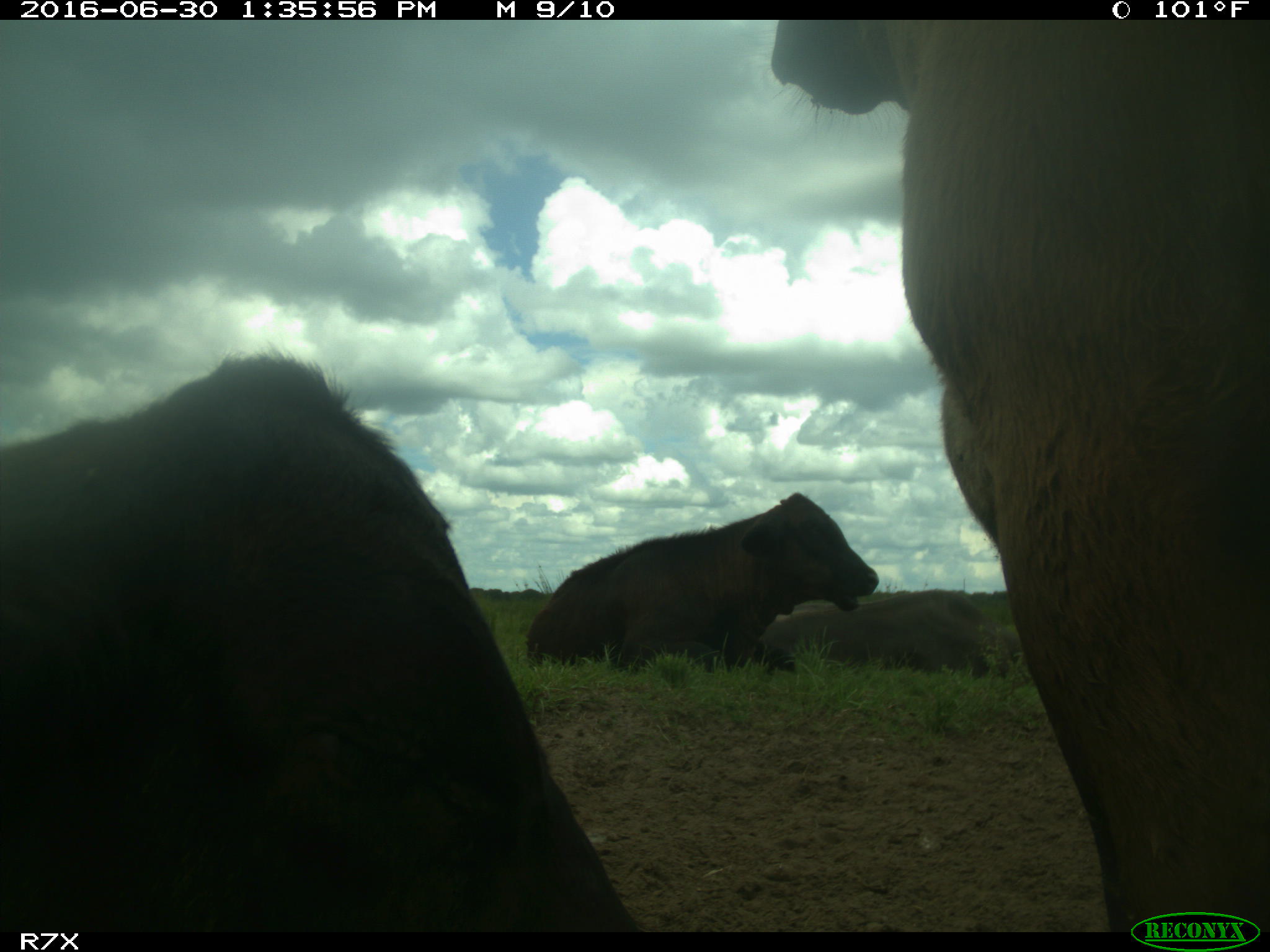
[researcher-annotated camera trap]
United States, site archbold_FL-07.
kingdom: Animalia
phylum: Chordata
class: Mammalia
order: Artiodactyla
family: Bovidae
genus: Bos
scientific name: Bos taurus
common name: domestic cow